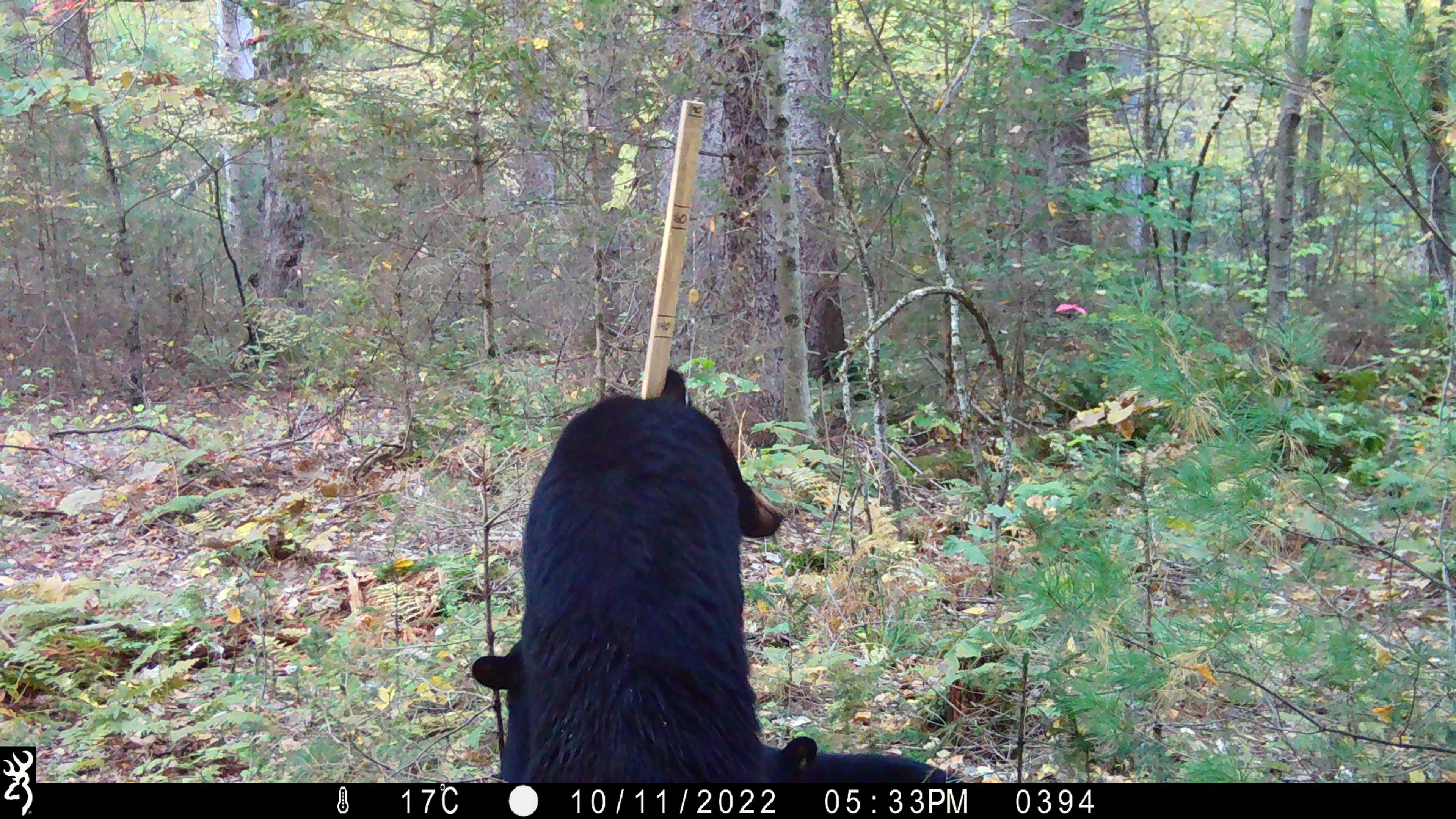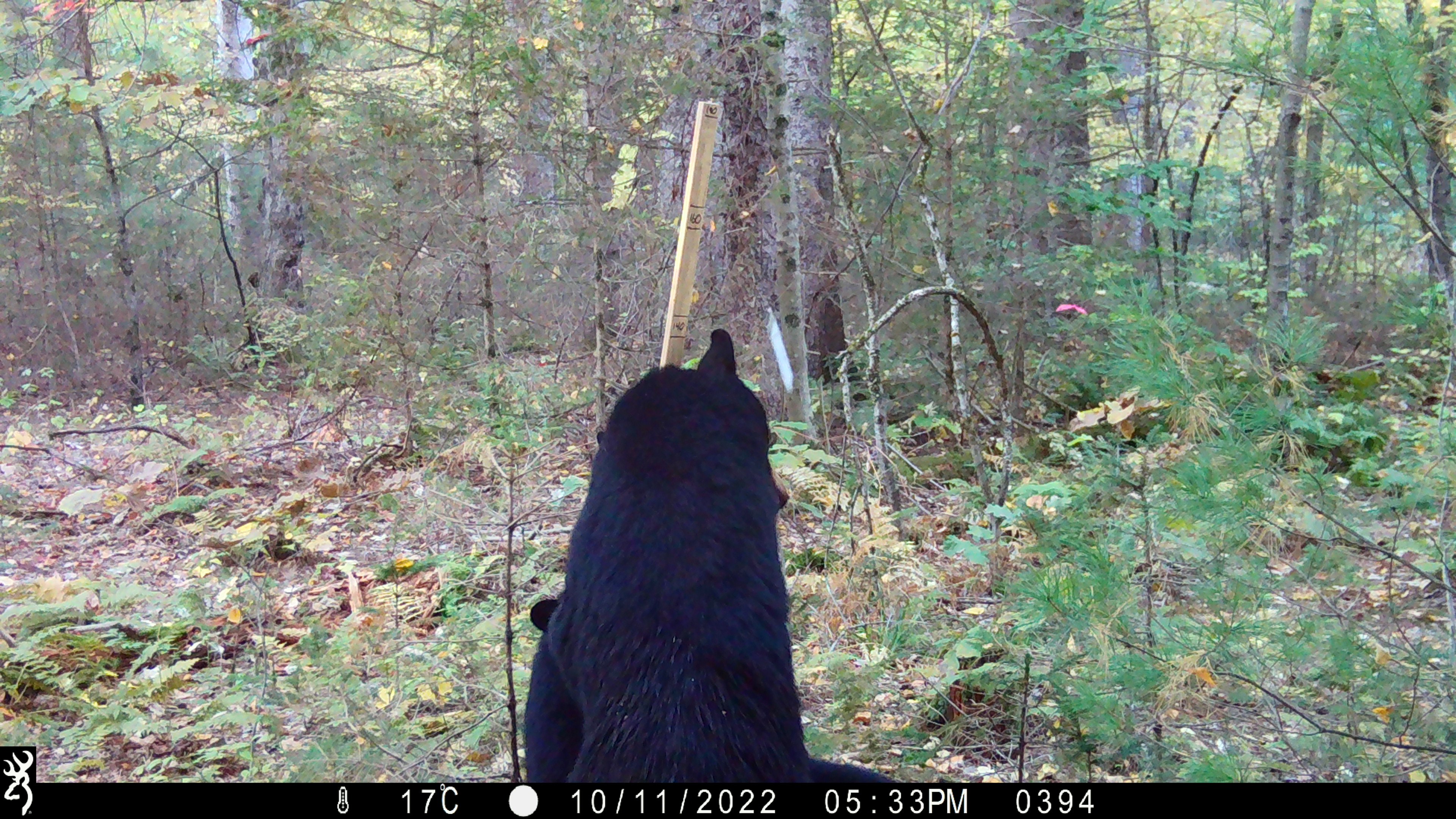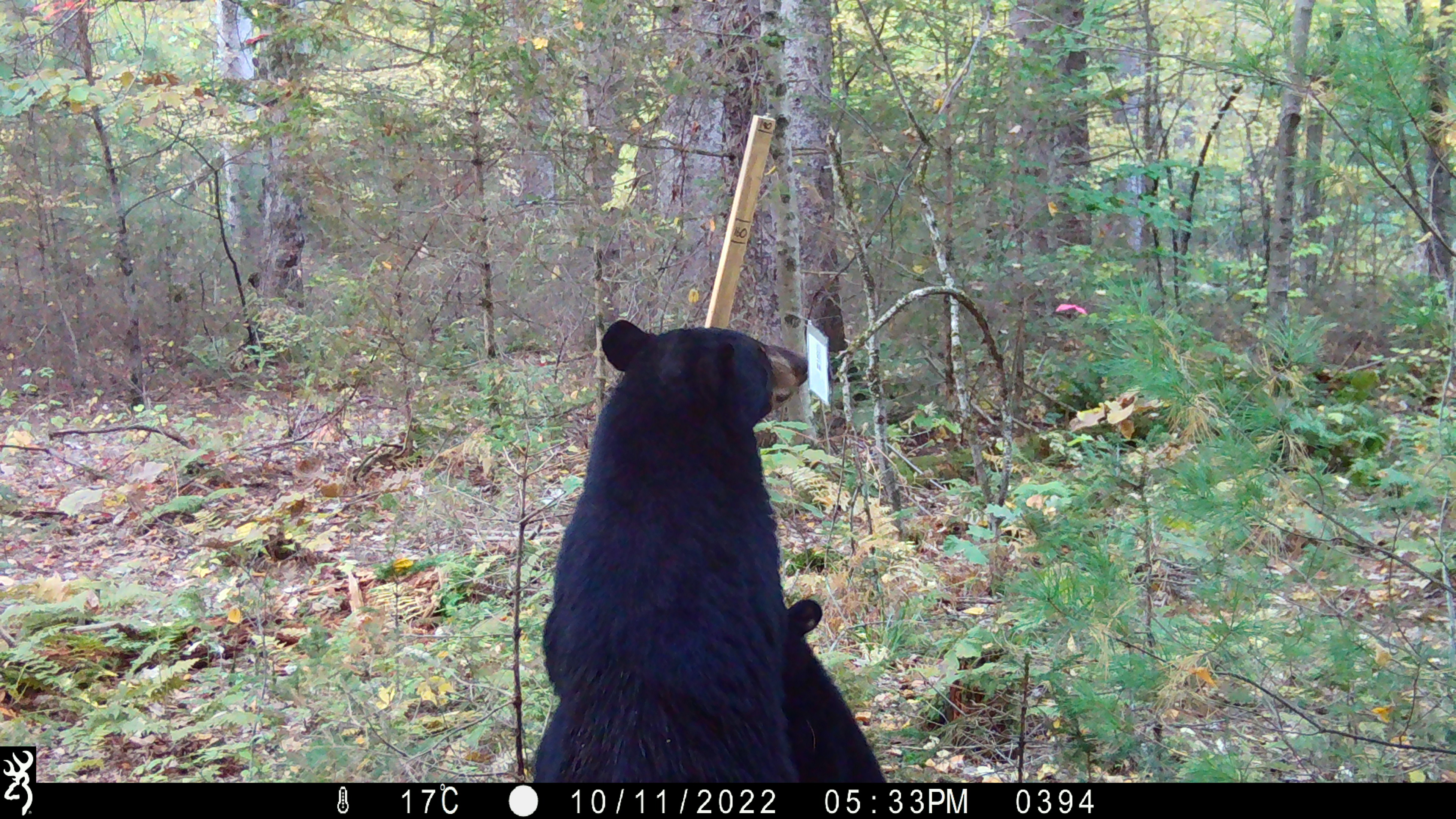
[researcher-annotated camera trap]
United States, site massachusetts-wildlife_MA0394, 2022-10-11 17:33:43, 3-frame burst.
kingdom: Animalia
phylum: Chordata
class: Mammalia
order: Carnivora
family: Ursidae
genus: Ursus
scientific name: Ursus americanus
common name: black bear